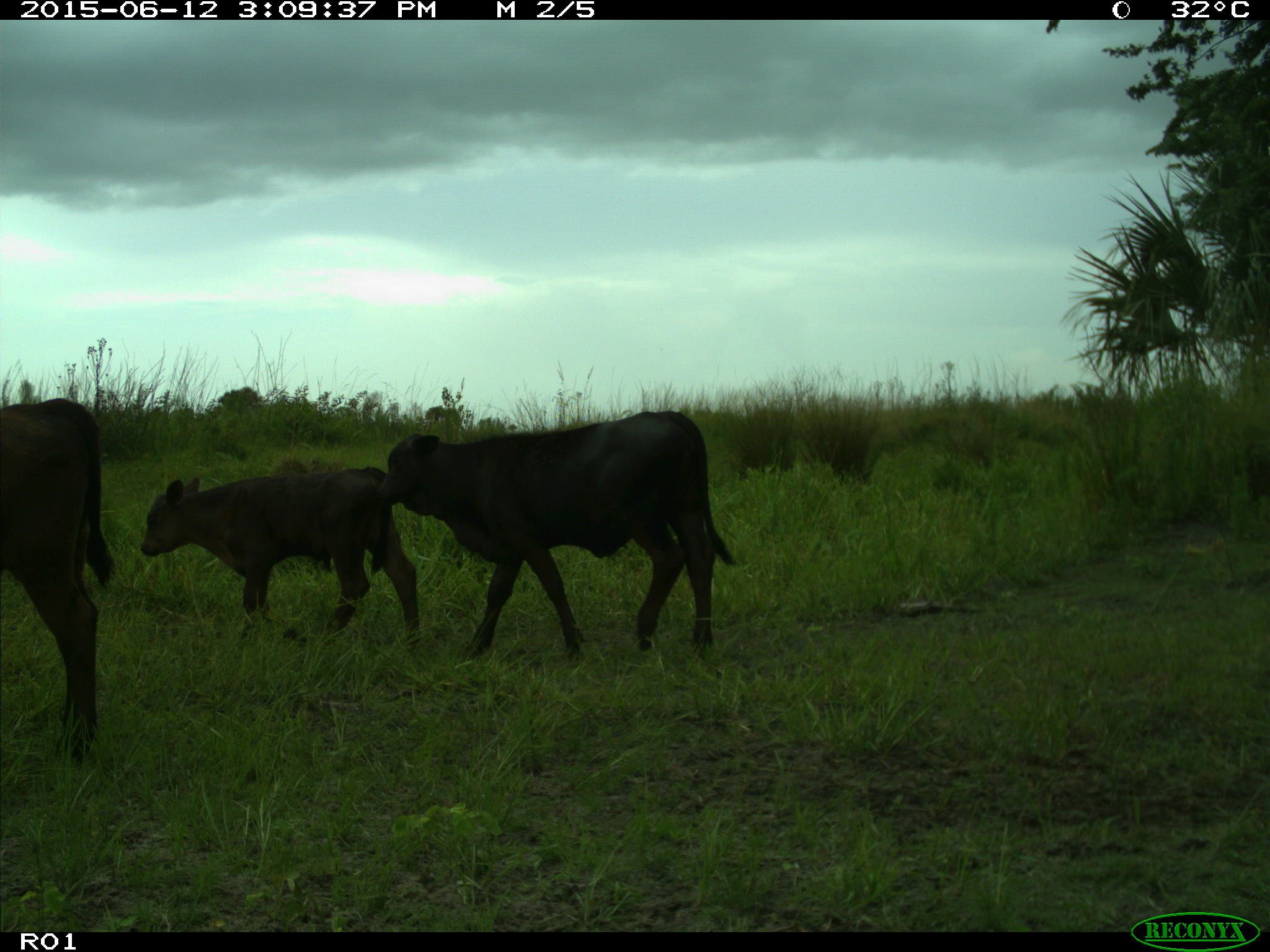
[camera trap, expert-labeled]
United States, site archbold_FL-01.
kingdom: Animalia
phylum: Chordata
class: Mammalia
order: Artiodactyla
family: Bovidae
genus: Bos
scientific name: Bos taurus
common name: domestic cow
Bos taurus (domestic cow).